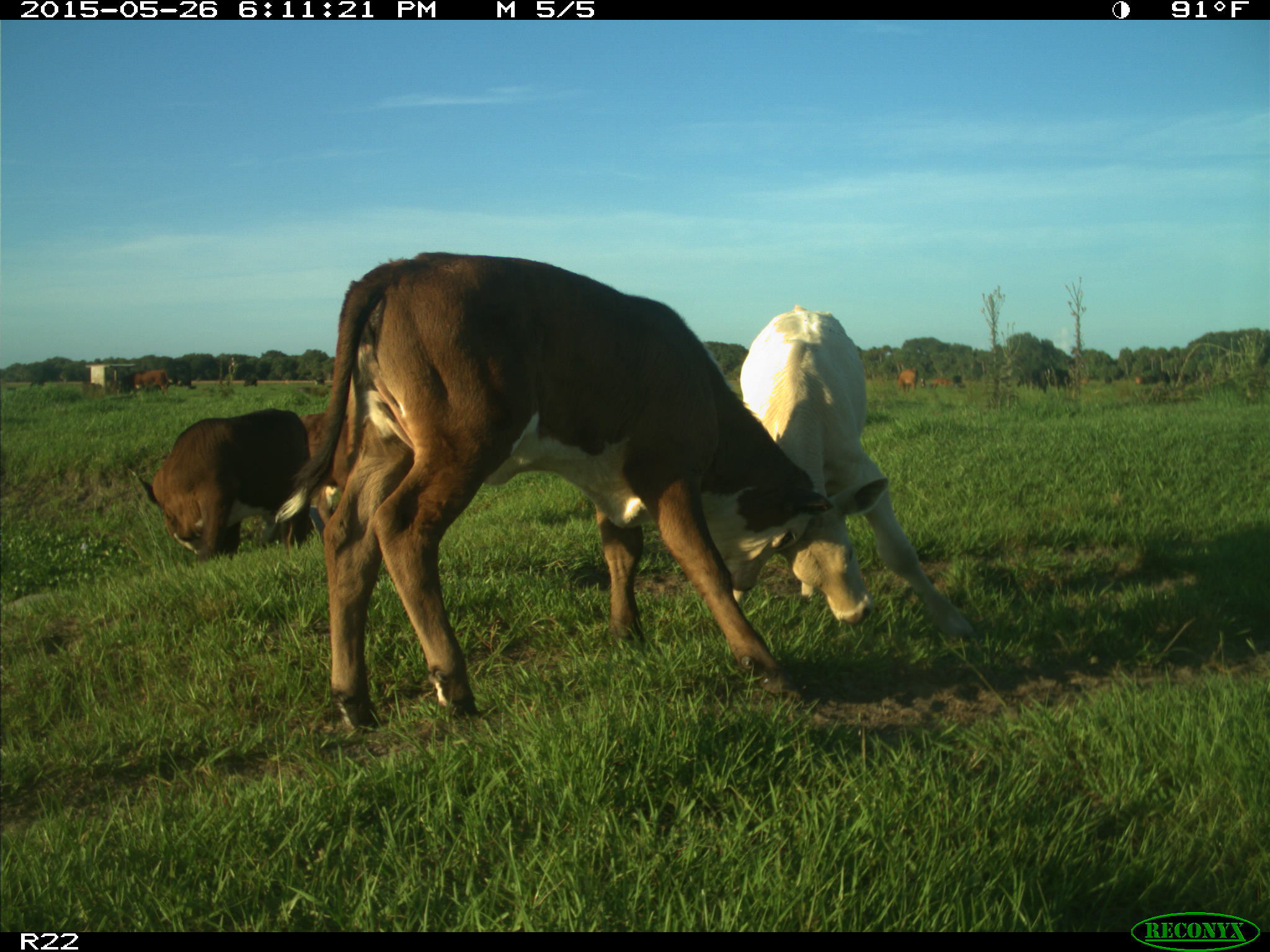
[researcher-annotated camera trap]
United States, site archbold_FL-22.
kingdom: Animalia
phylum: Chordata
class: Mammalia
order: Artiodactyla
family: Bovidae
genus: Bos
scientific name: Bos taurus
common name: domestic cow